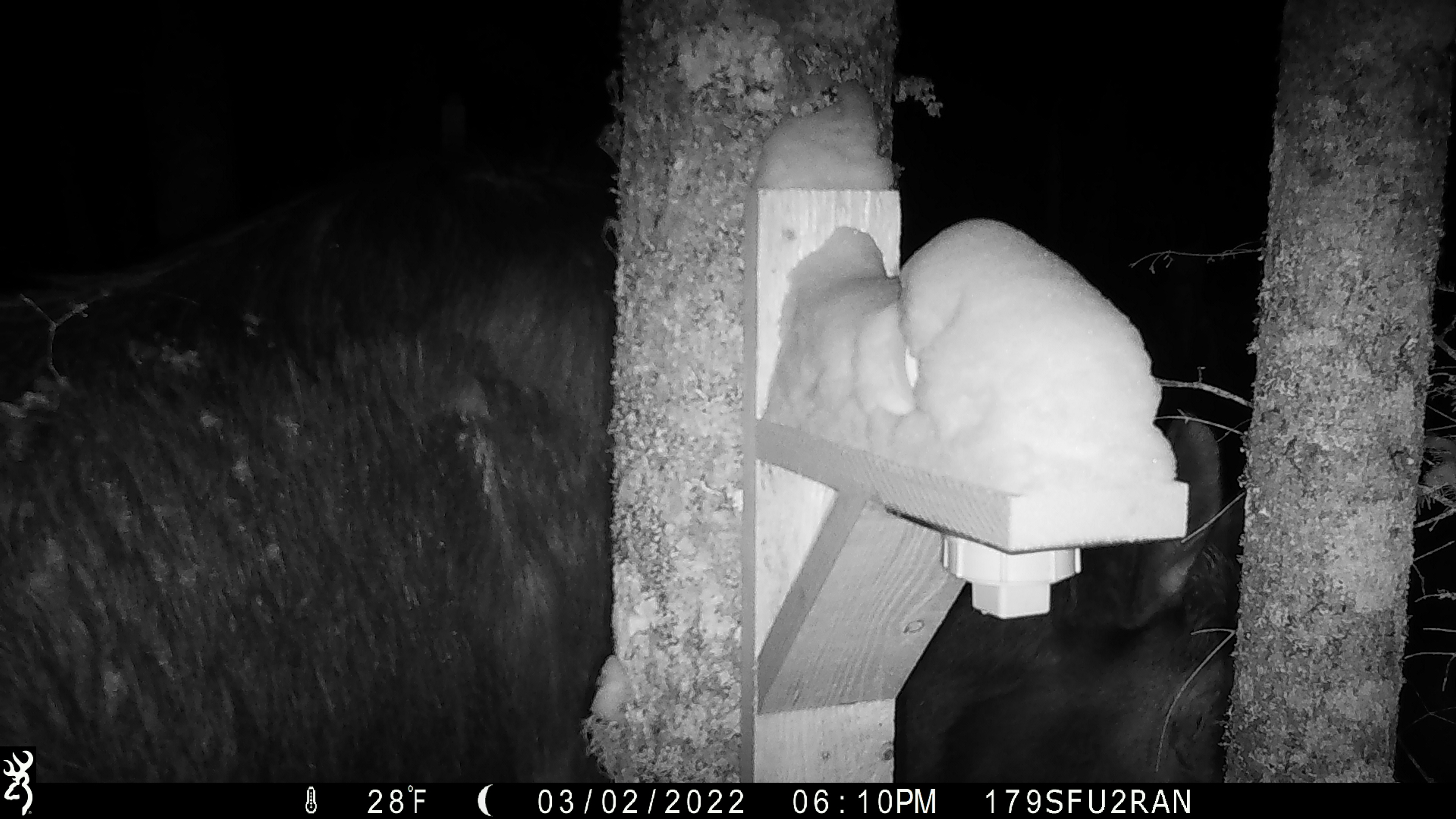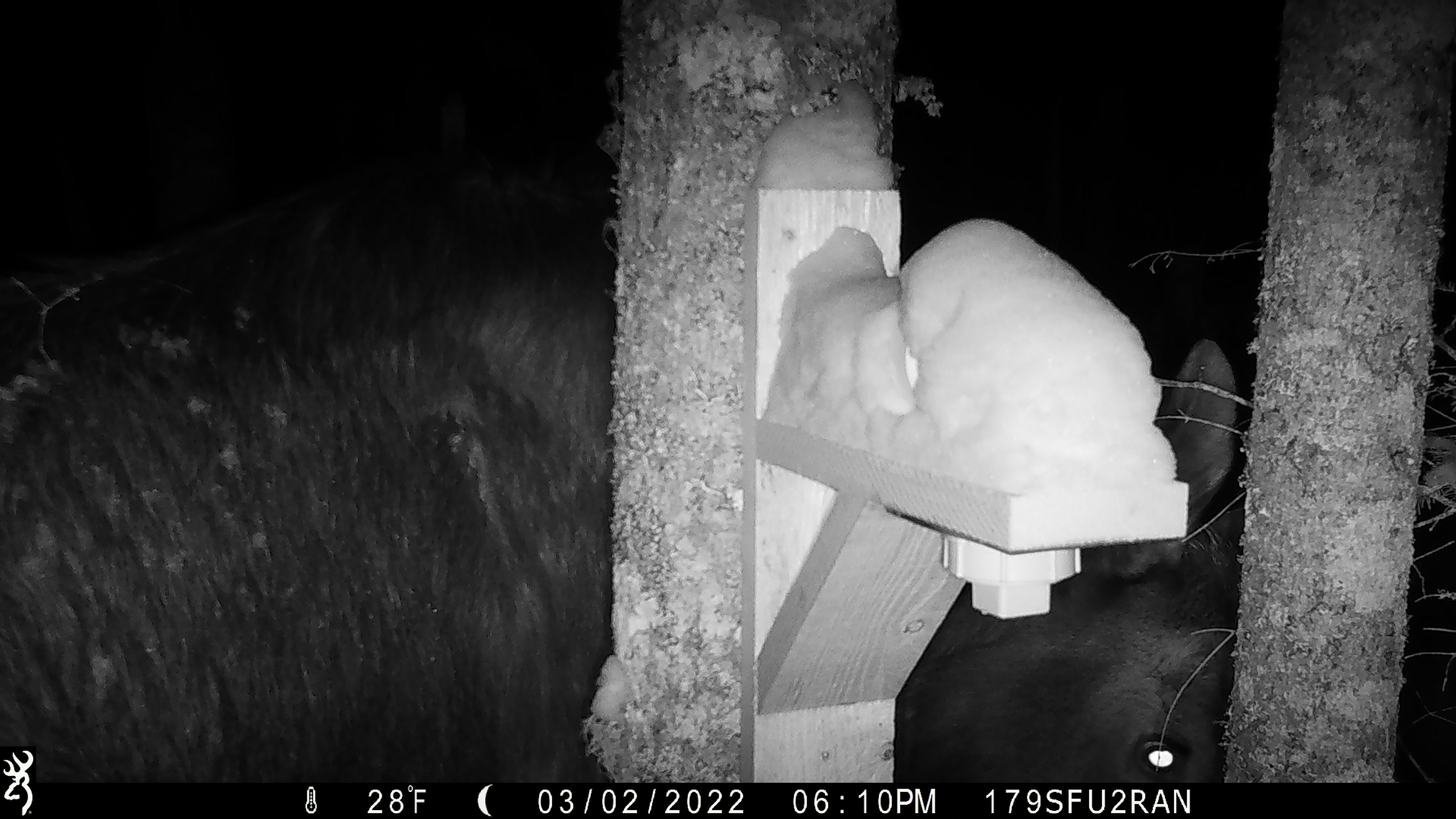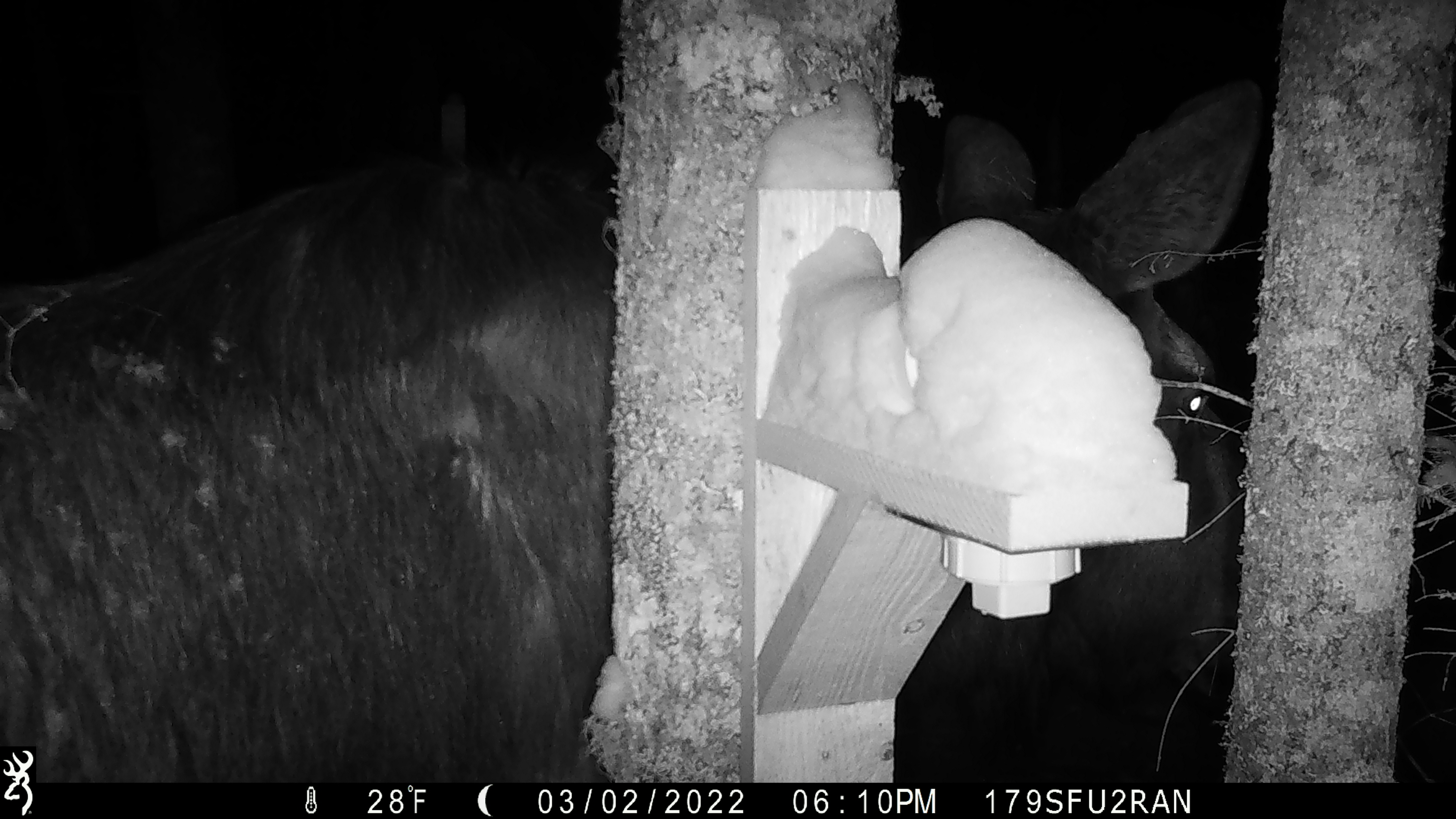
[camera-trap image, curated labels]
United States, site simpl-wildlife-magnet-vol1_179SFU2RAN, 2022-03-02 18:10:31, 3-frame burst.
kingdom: Animalia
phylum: Chordata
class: Mammalia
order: Artiodactyla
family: Cervidae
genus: Alces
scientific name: Alces alces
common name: moose